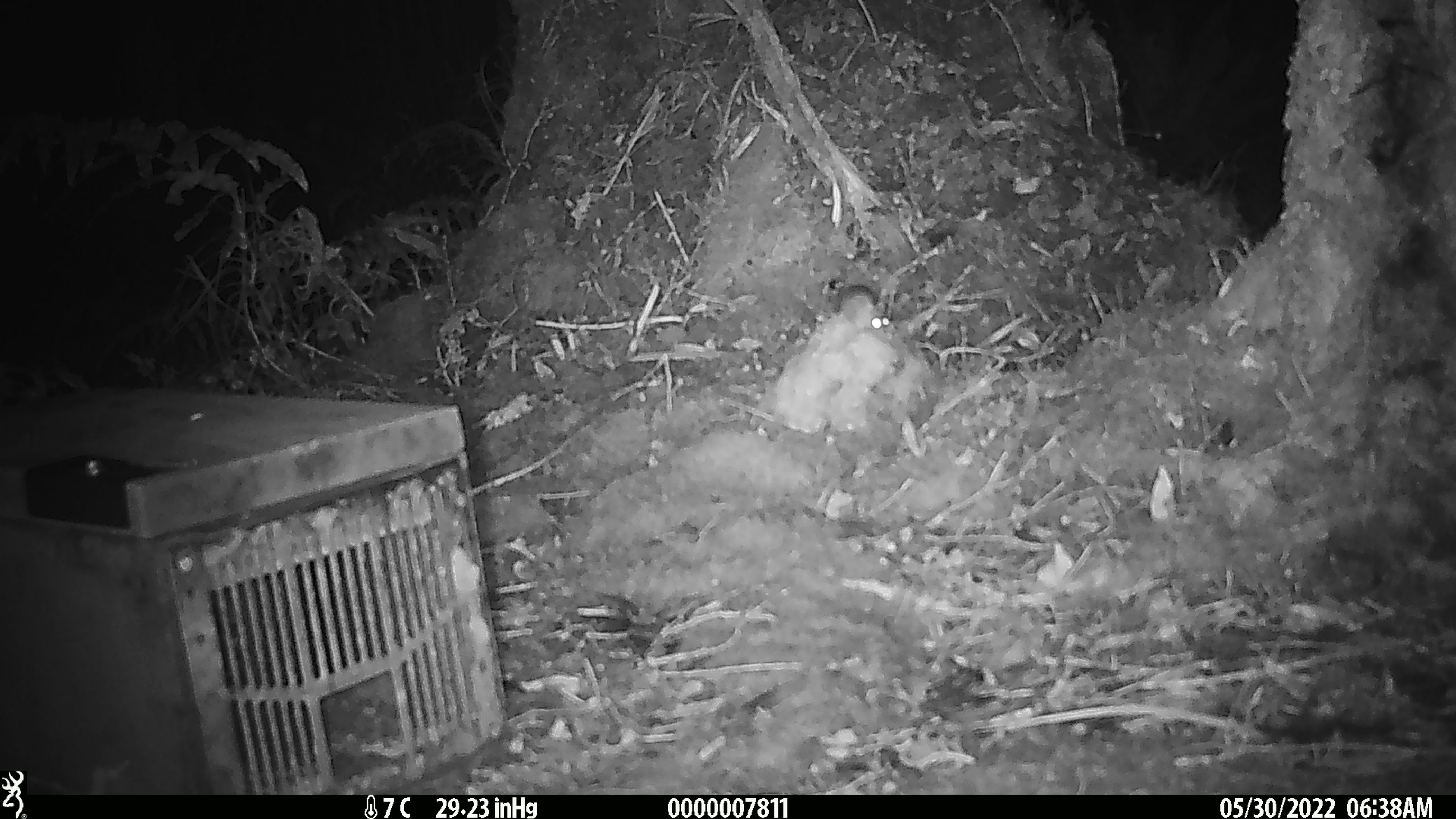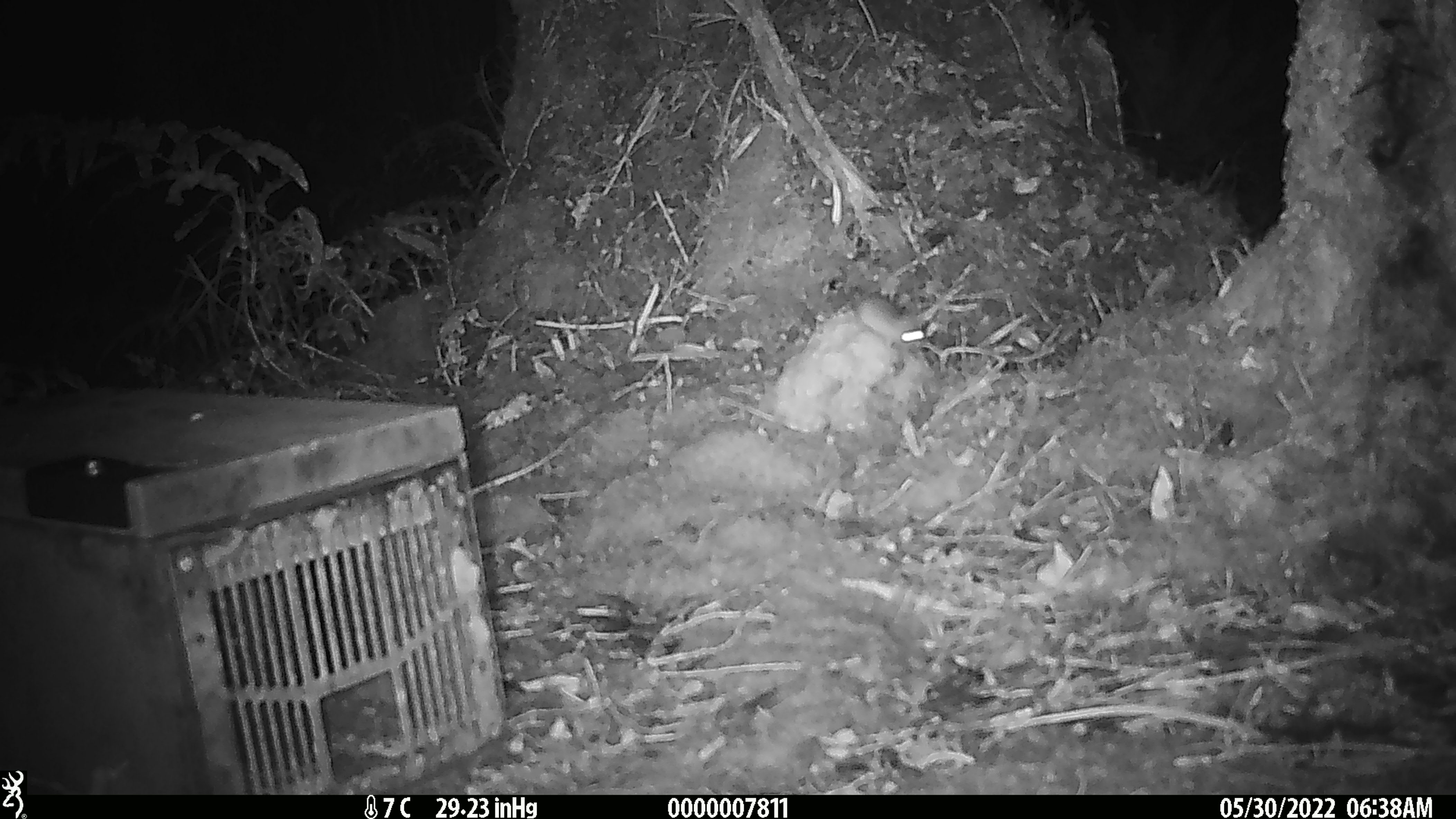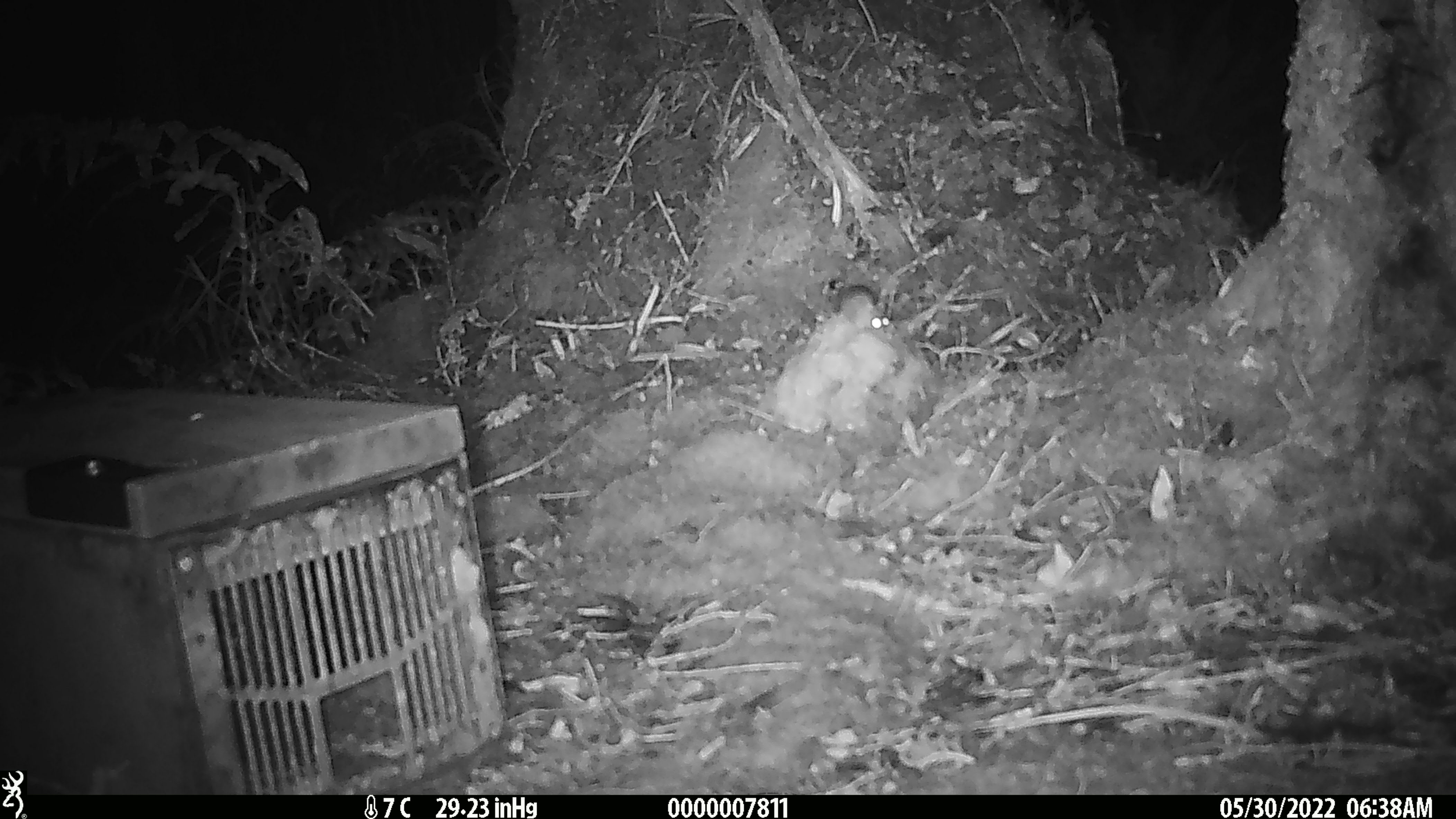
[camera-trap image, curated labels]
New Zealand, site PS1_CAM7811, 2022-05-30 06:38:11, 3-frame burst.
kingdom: Animalia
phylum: Chordata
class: Mammalia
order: Rodentia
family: Muridae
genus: Mus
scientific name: Mus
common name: mouse